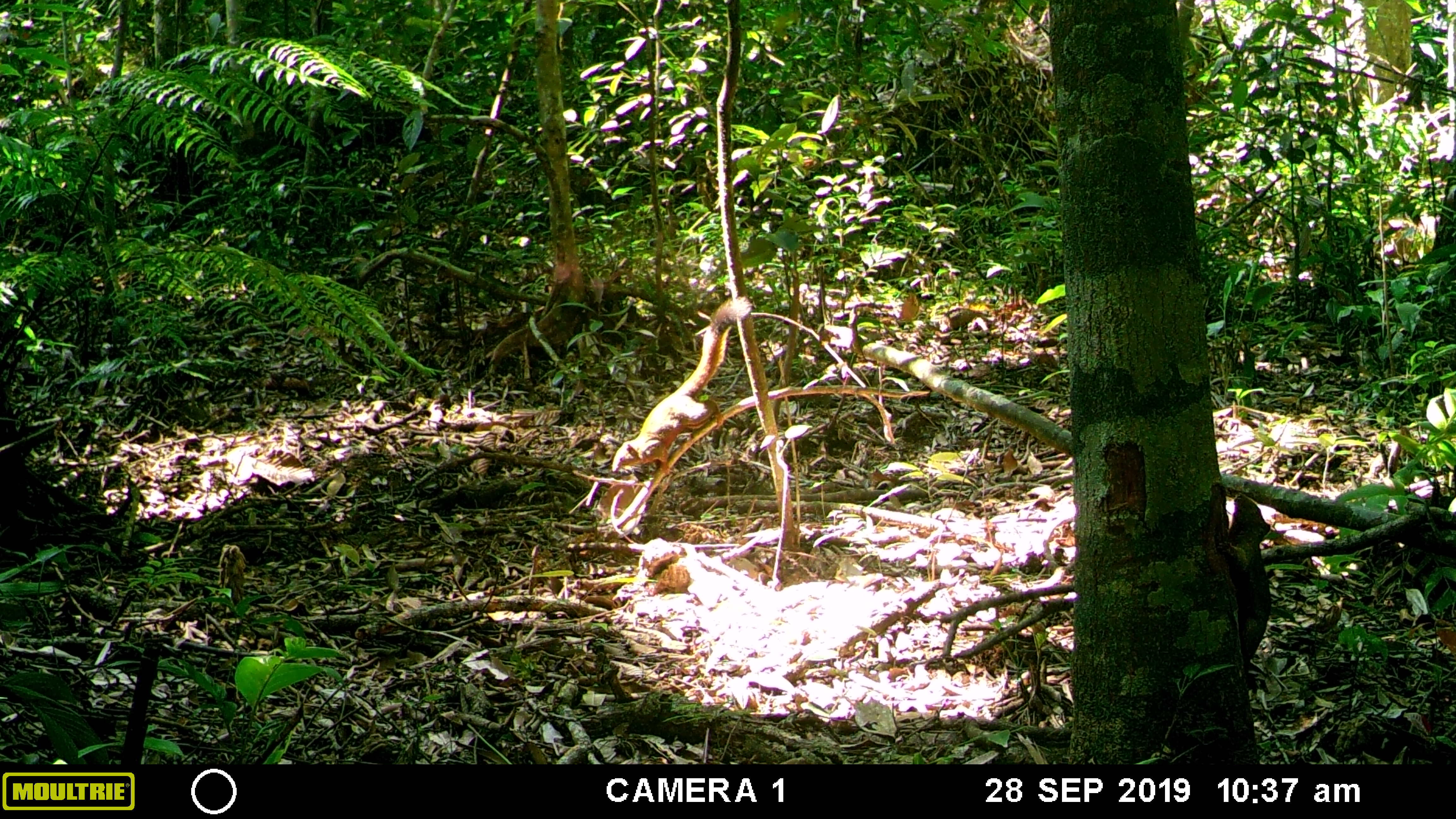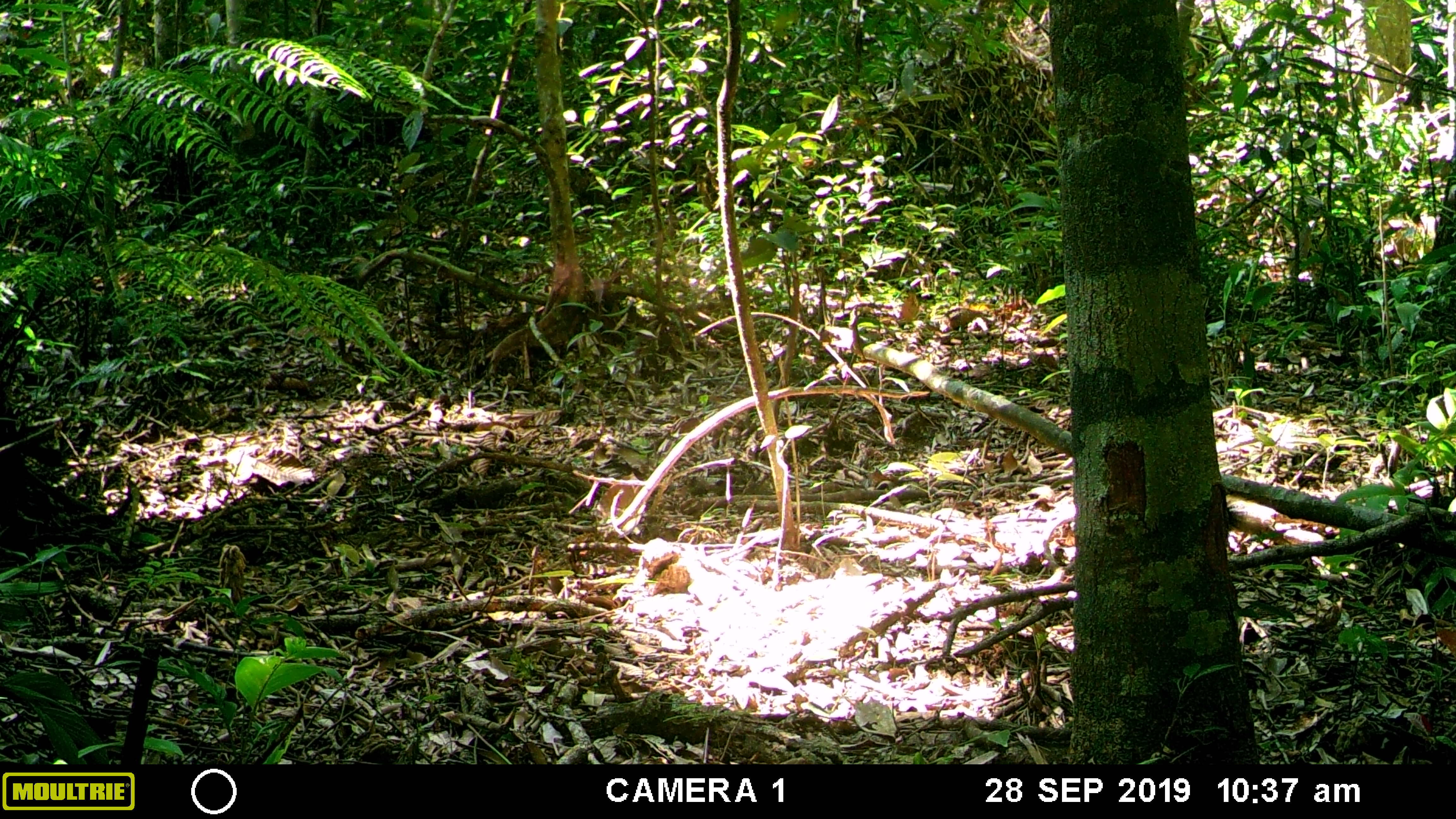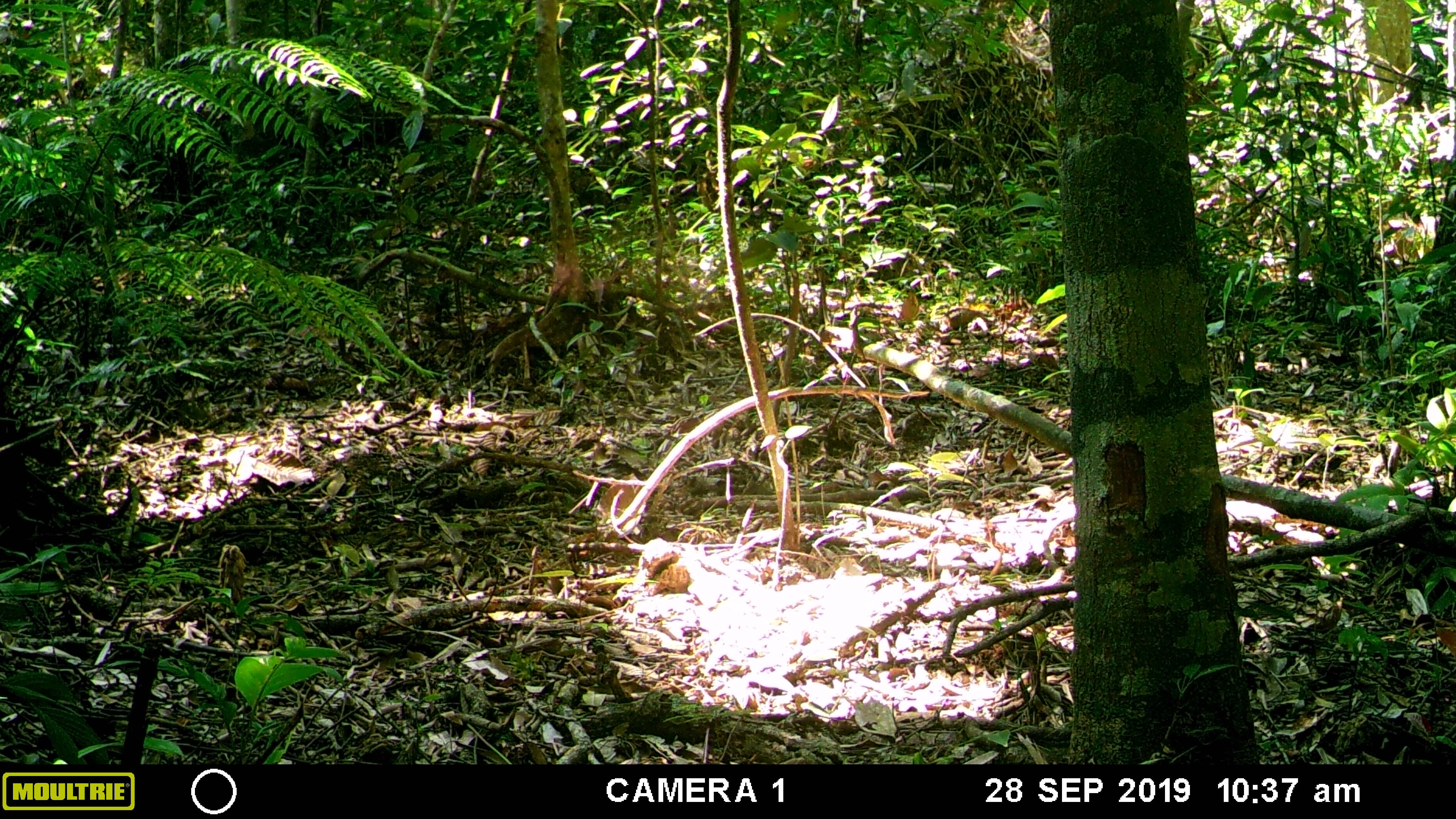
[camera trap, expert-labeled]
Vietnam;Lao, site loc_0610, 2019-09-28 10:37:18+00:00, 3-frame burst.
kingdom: Animalia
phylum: Chordata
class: Mammalia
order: Rodentia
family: Sciuridae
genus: Callosciurus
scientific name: Callosciurus erythraeus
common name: pallas's squirrel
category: pallass squirrel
Pallass squirrel (pallas's squirrel) (Callosciurus erythraeus). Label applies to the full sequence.